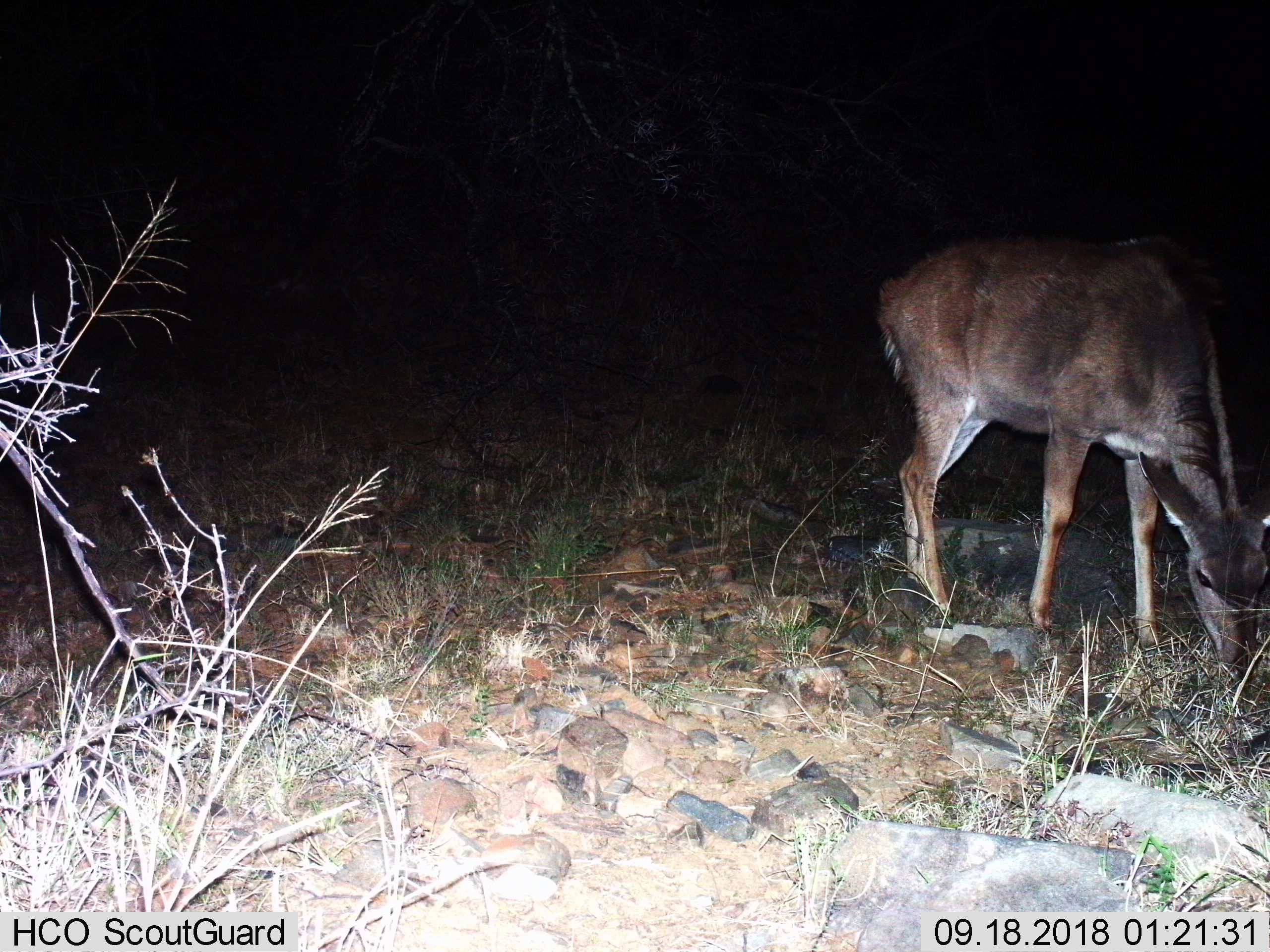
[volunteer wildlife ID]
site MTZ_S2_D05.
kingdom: Animalia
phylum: Chordata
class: Mammalia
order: Artiodactyla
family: Bovidae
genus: Tragelaphus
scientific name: Tragelaphus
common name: kudu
Kudu (Tragelaphus), count 1. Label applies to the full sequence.